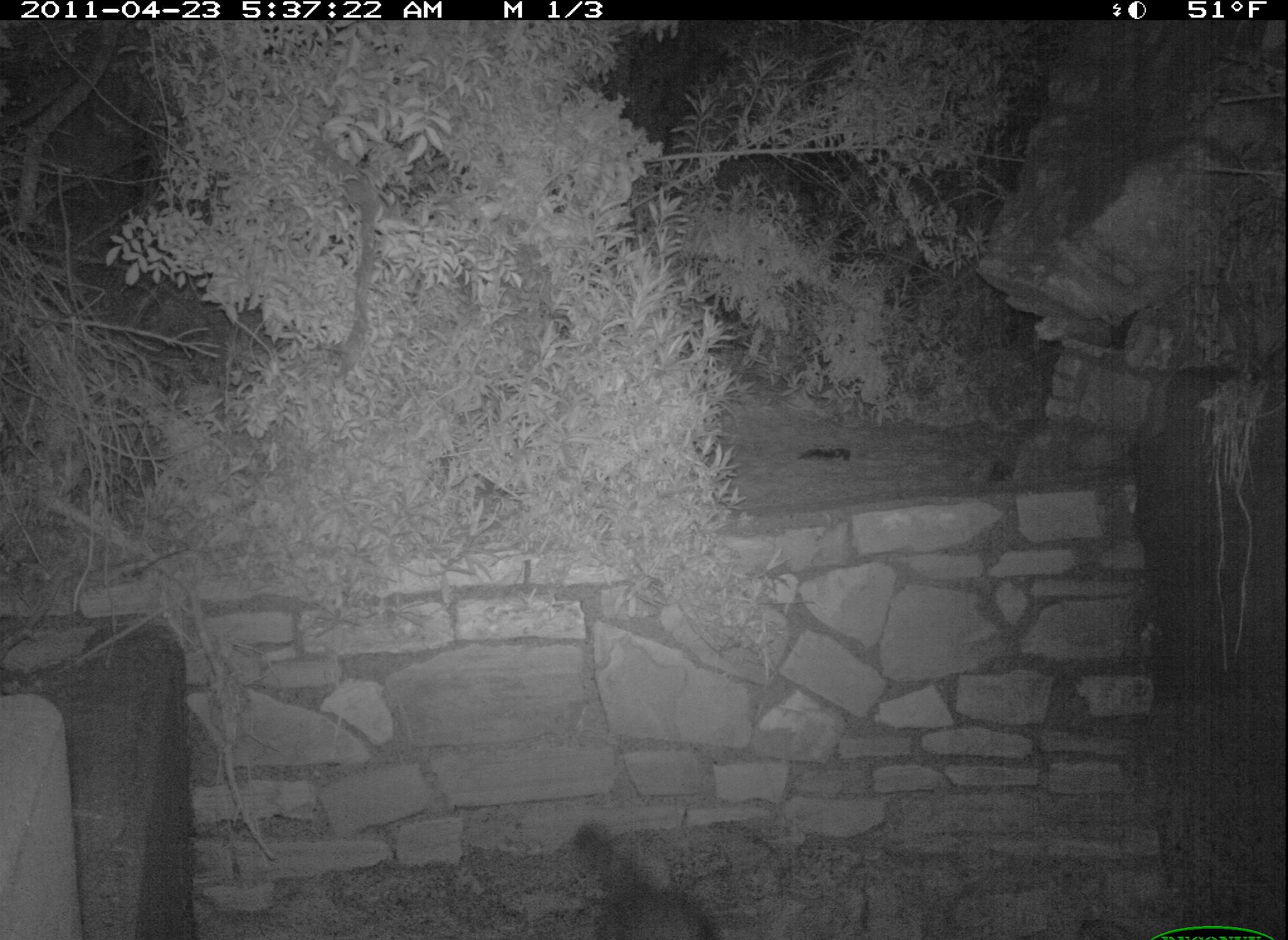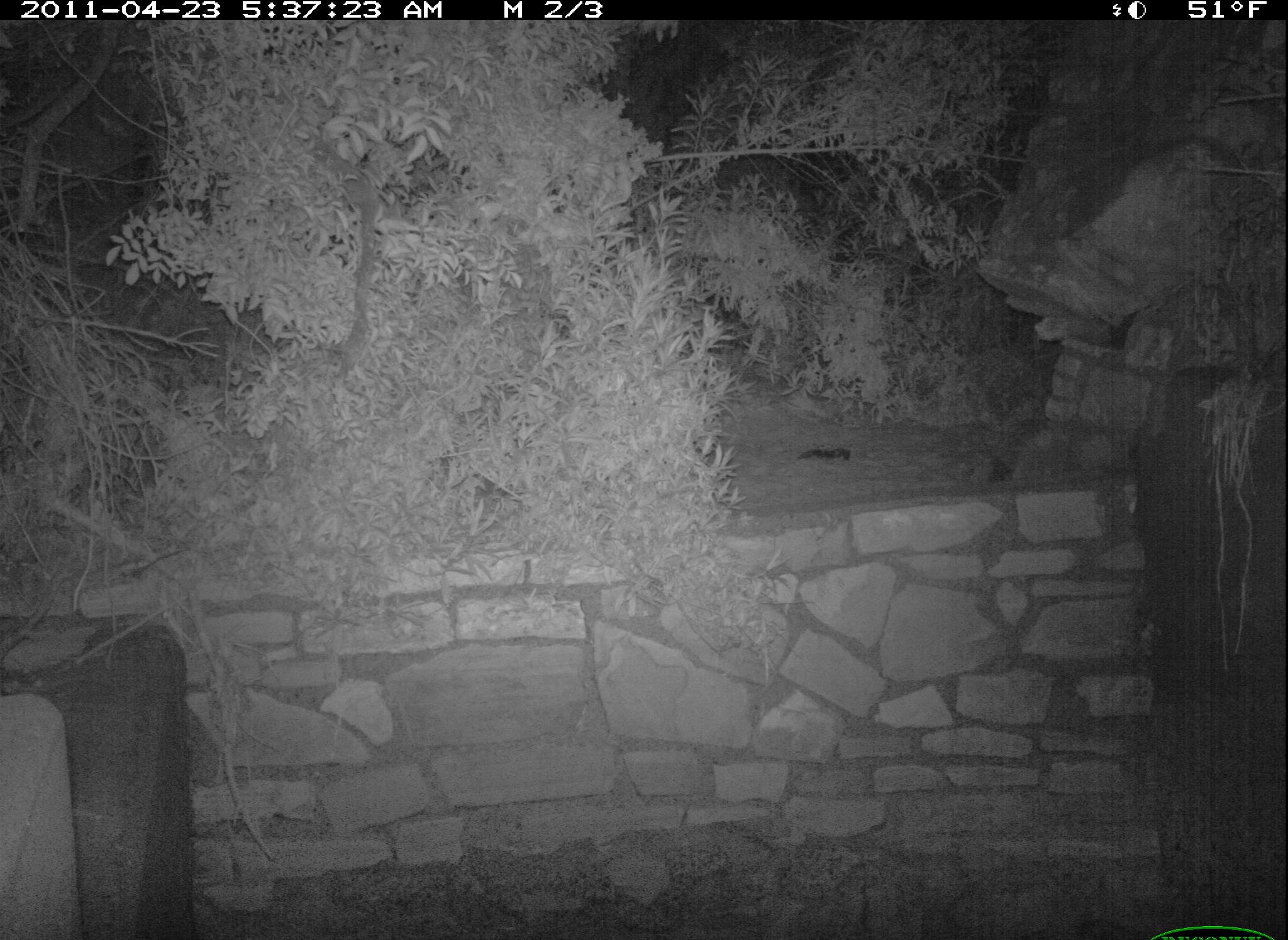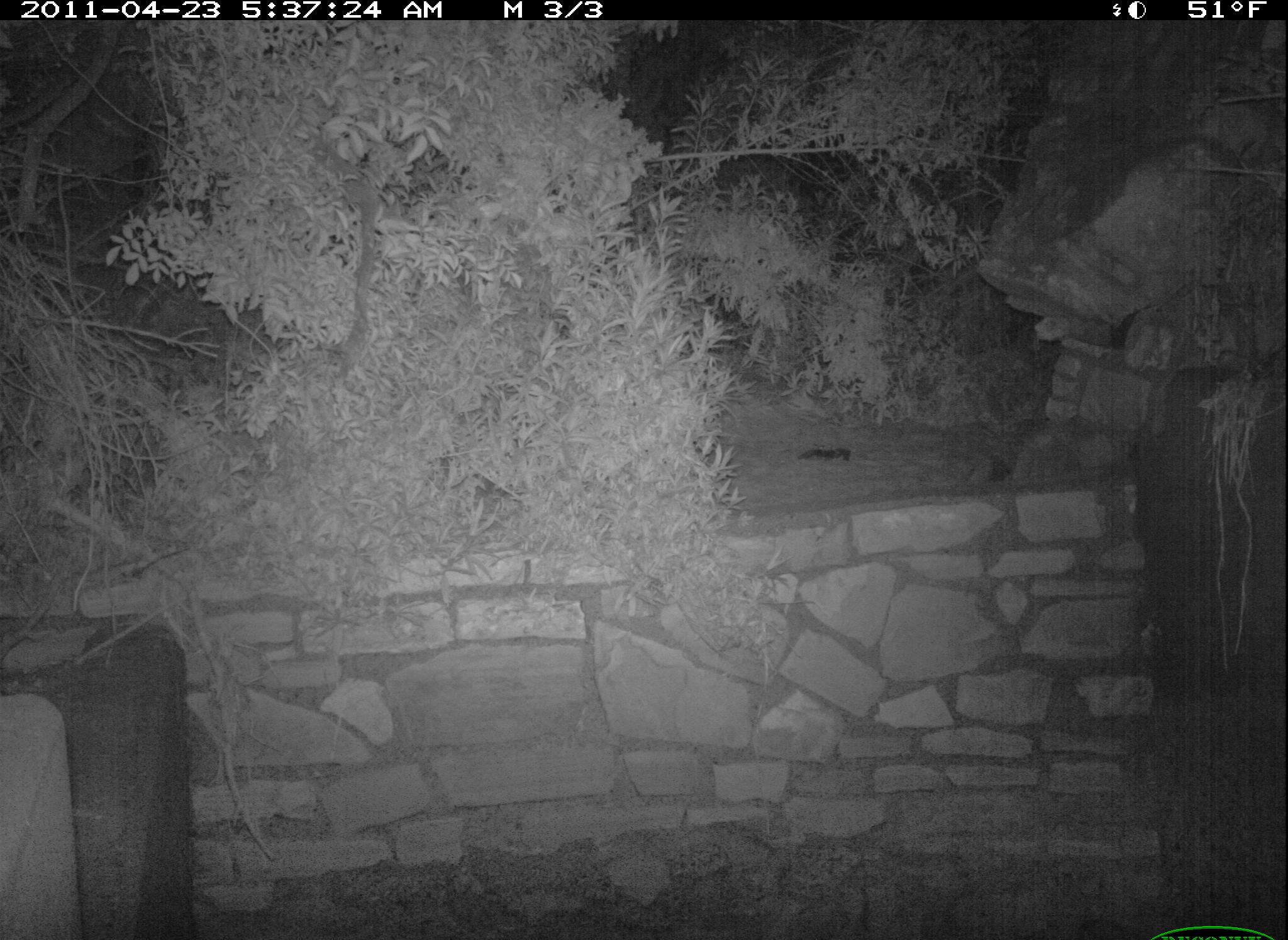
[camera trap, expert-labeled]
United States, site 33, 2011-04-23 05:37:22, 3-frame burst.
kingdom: Animalia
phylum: Chordata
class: Mammalia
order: Carnivora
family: Procyonidae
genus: Procyon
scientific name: Procyon lotor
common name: raccoon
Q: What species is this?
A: Raccoon (Procyon lotor).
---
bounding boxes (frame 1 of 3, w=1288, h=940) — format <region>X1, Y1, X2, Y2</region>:
raccoon: <region>551, 810, 726, 940</region>